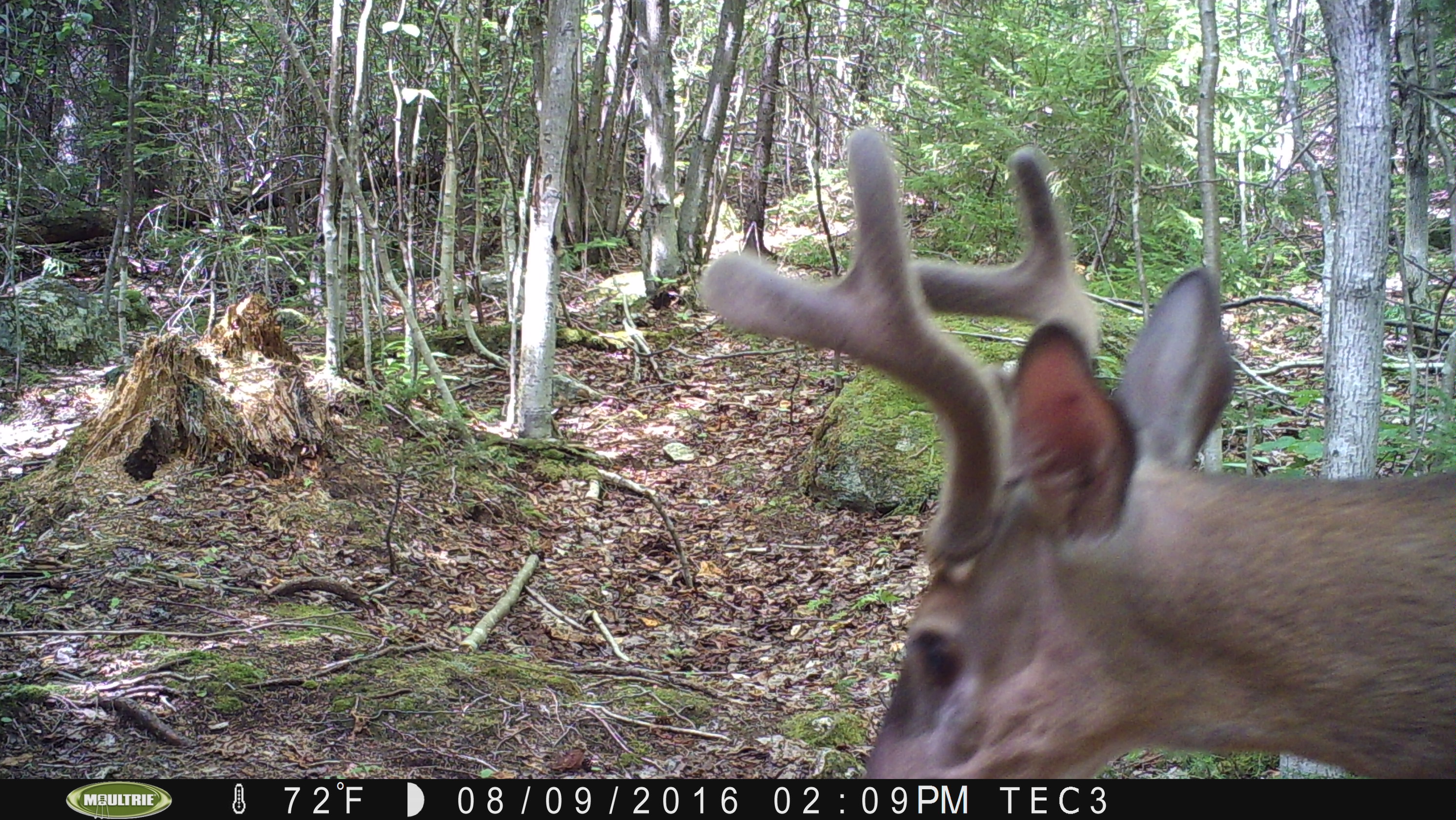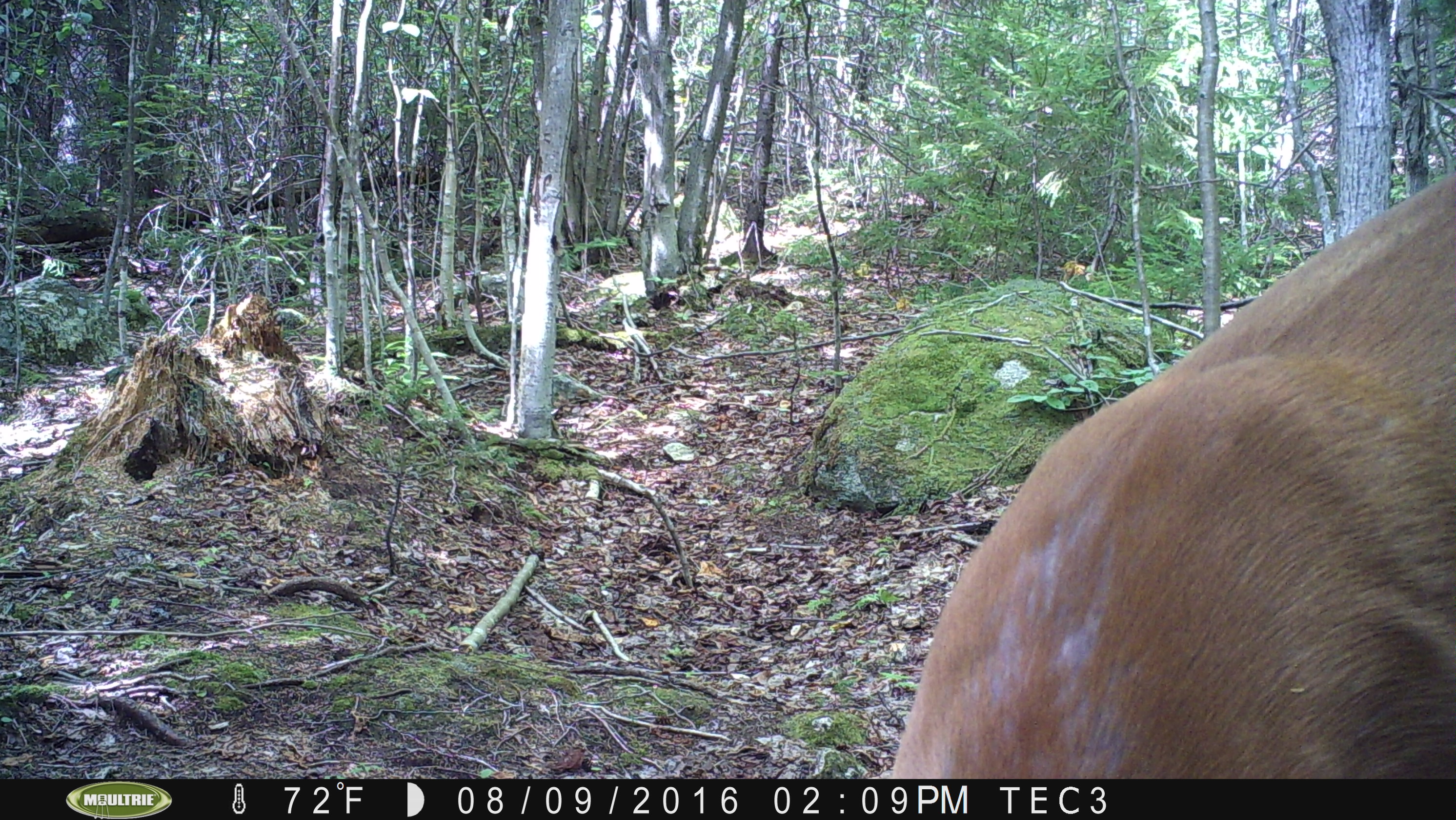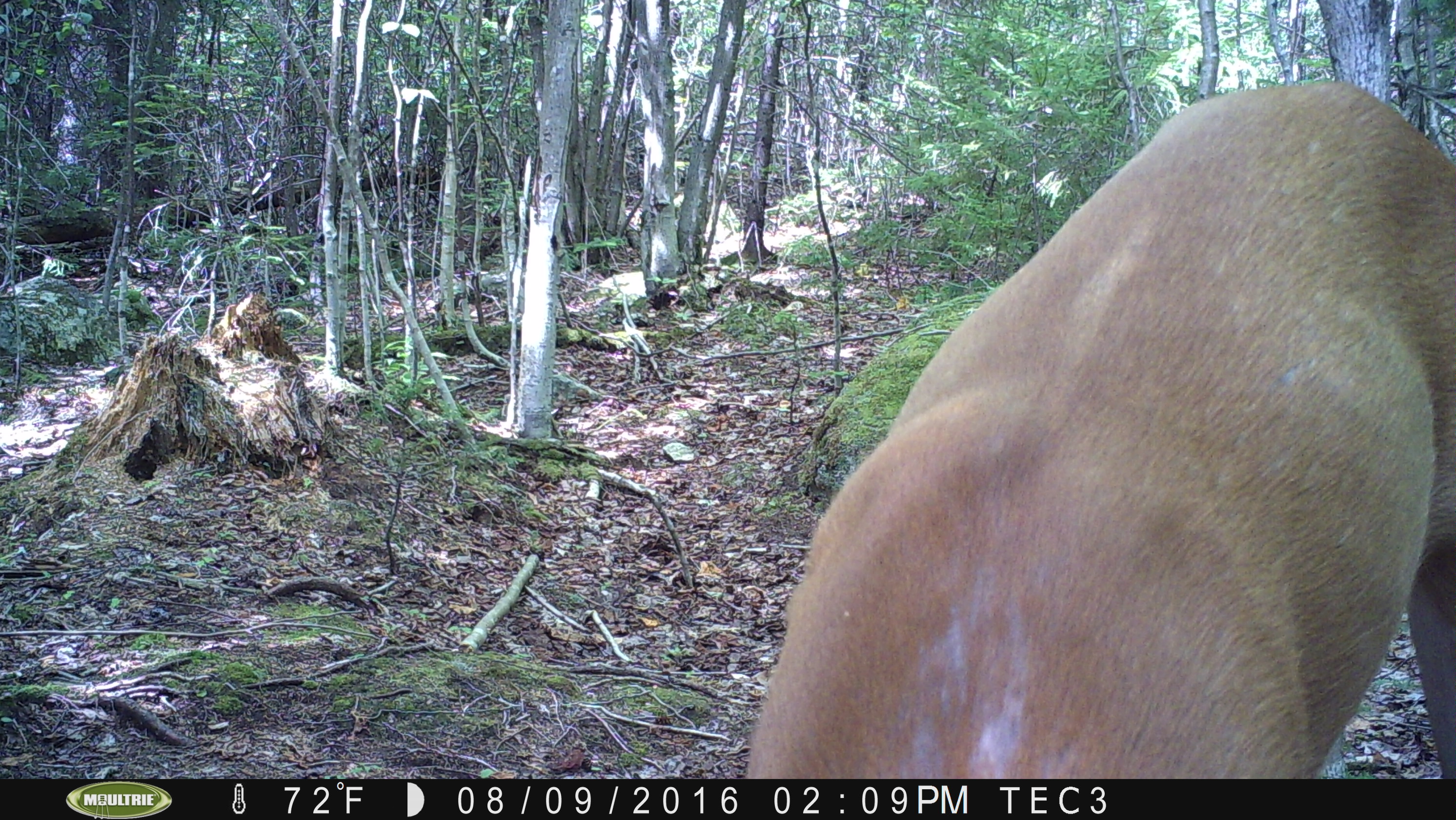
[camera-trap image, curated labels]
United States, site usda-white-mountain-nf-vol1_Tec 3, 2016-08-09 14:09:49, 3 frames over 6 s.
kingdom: Animalia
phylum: Chordata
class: Mammalia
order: Artiodactyla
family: Cervidae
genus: Odocoileus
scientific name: Odocoileus virginianus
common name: white-tailed deer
White-tailed deer (Odocoileus virginianus).